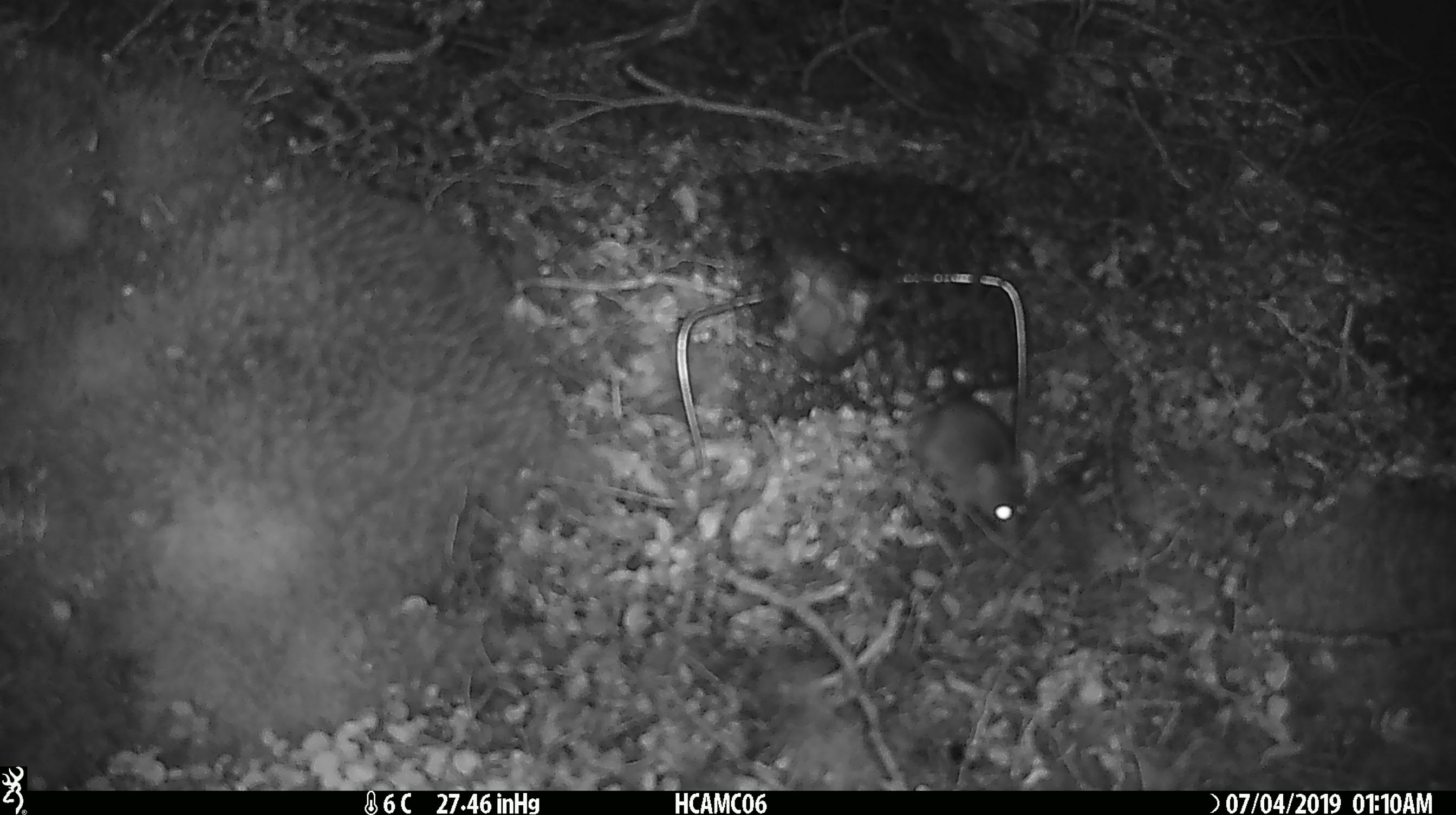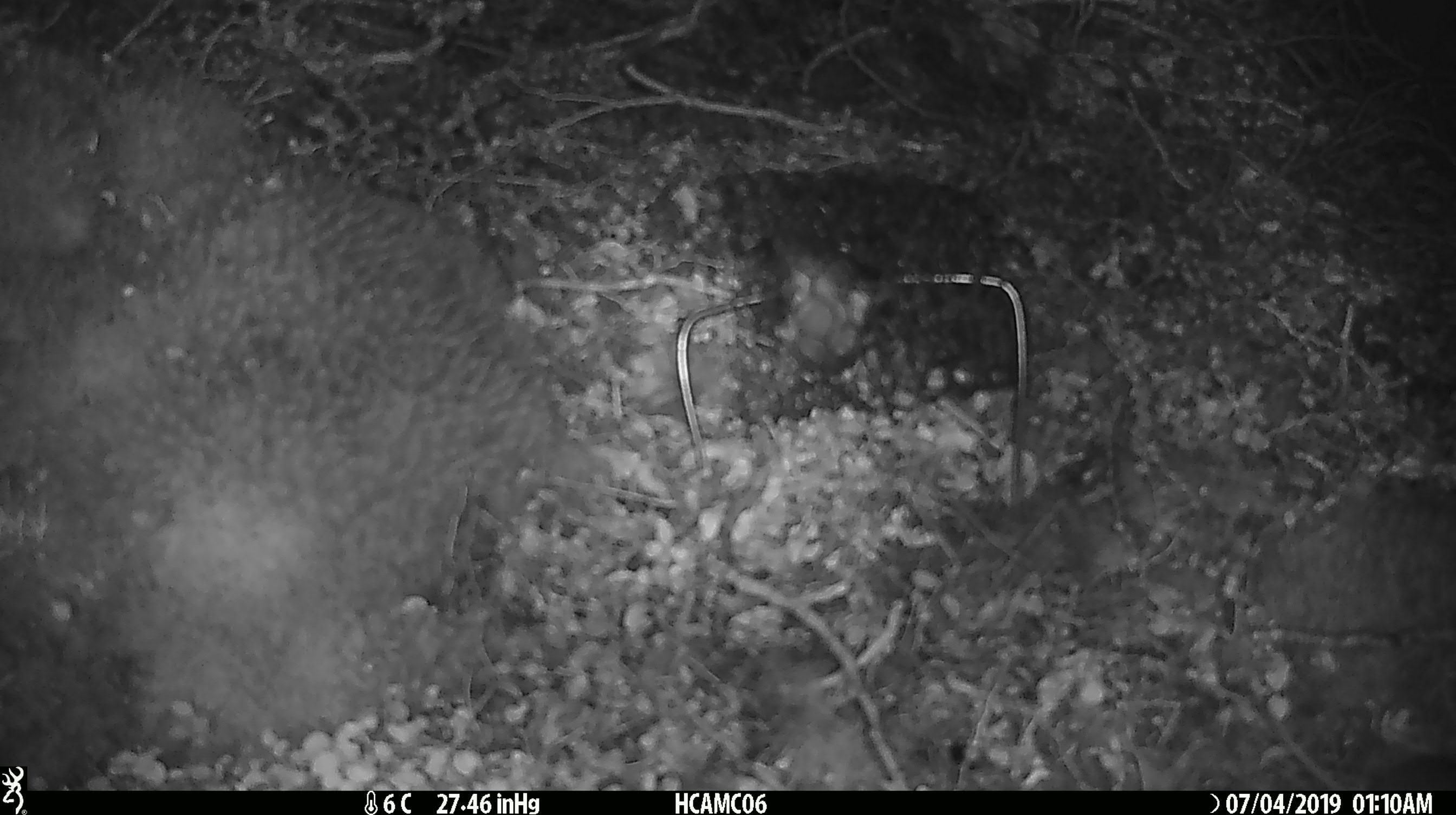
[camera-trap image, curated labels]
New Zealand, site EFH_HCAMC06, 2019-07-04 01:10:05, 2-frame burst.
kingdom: Animalia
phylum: Chordata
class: Mammalia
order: Rodentia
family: Muridae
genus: Mus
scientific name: Mus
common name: mouse